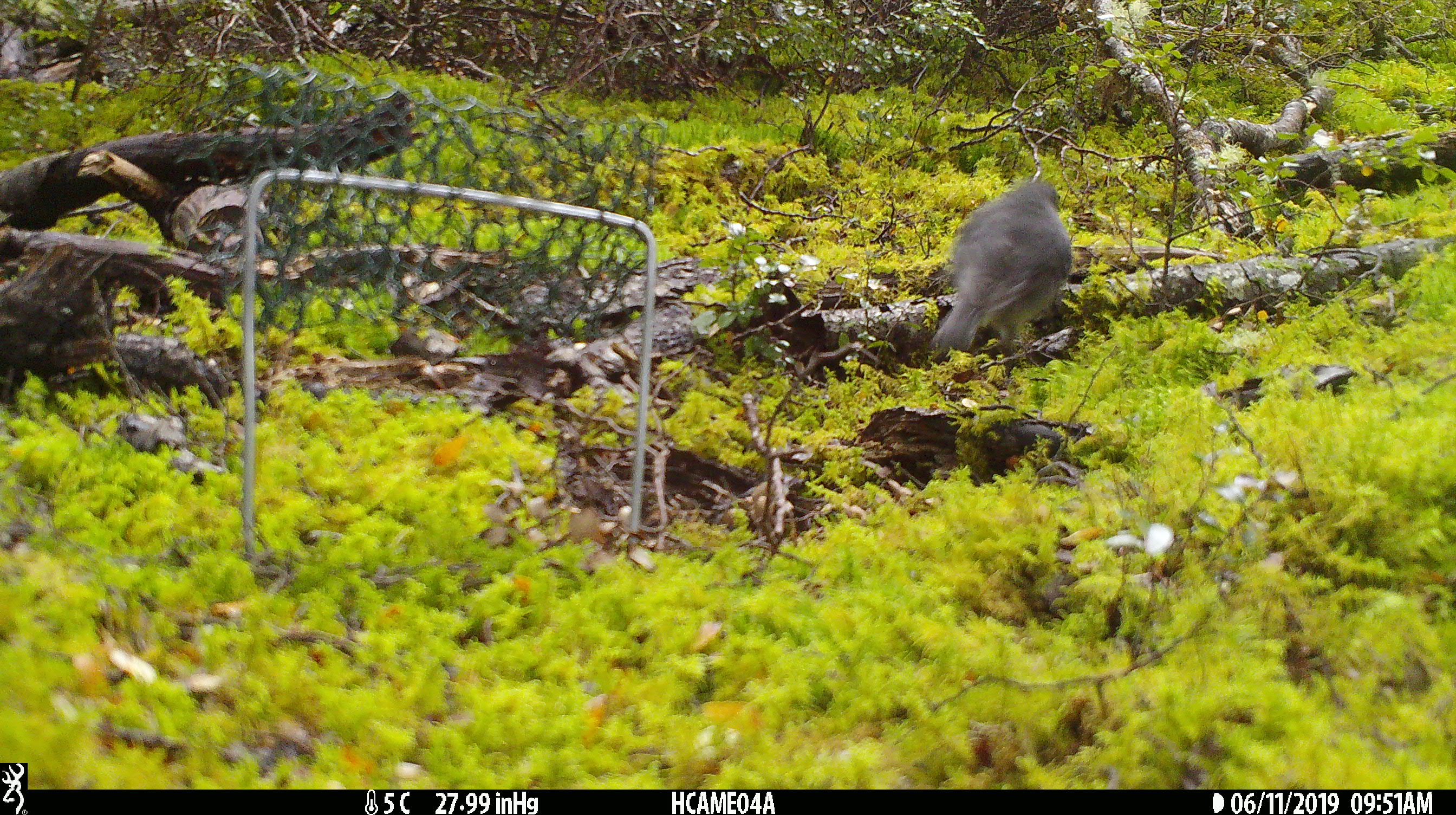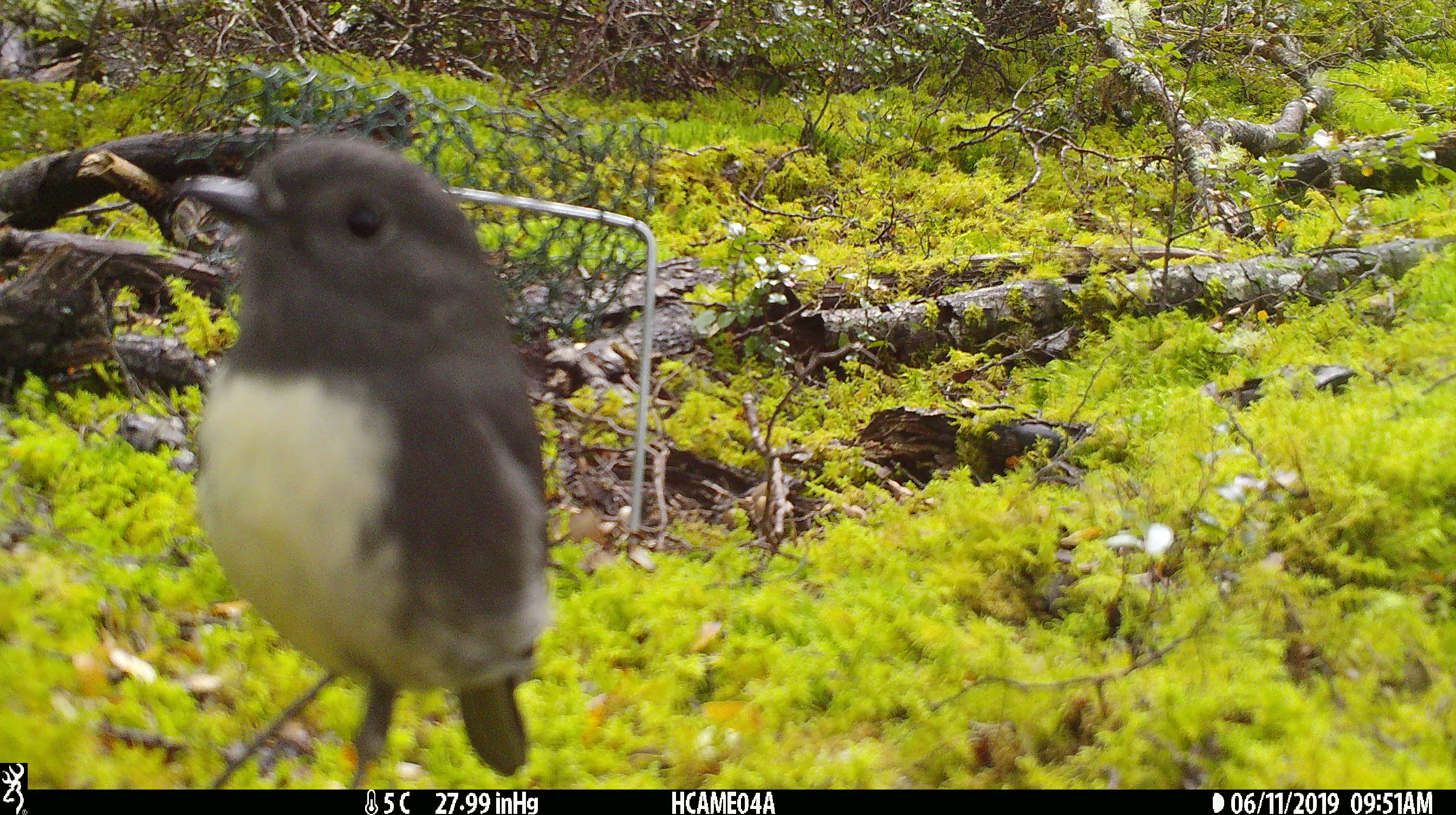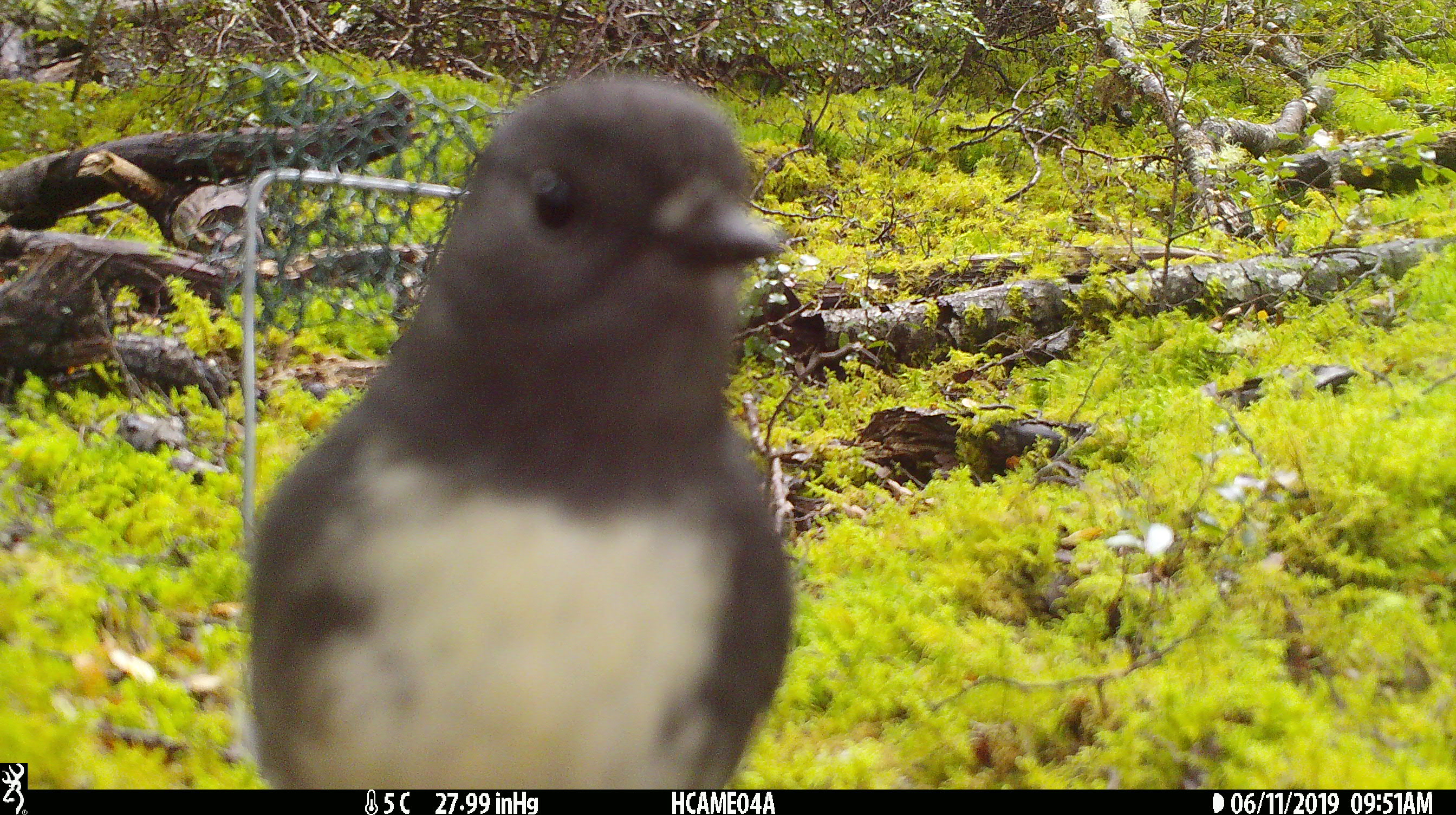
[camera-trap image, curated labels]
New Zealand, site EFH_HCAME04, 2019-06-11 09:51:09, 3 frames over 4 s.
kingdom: Animalia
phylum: Chordata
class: Aves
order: Passeriformes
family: Petroicidae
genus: Petroica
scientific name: Petroica australis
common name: new zealand robin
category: robin